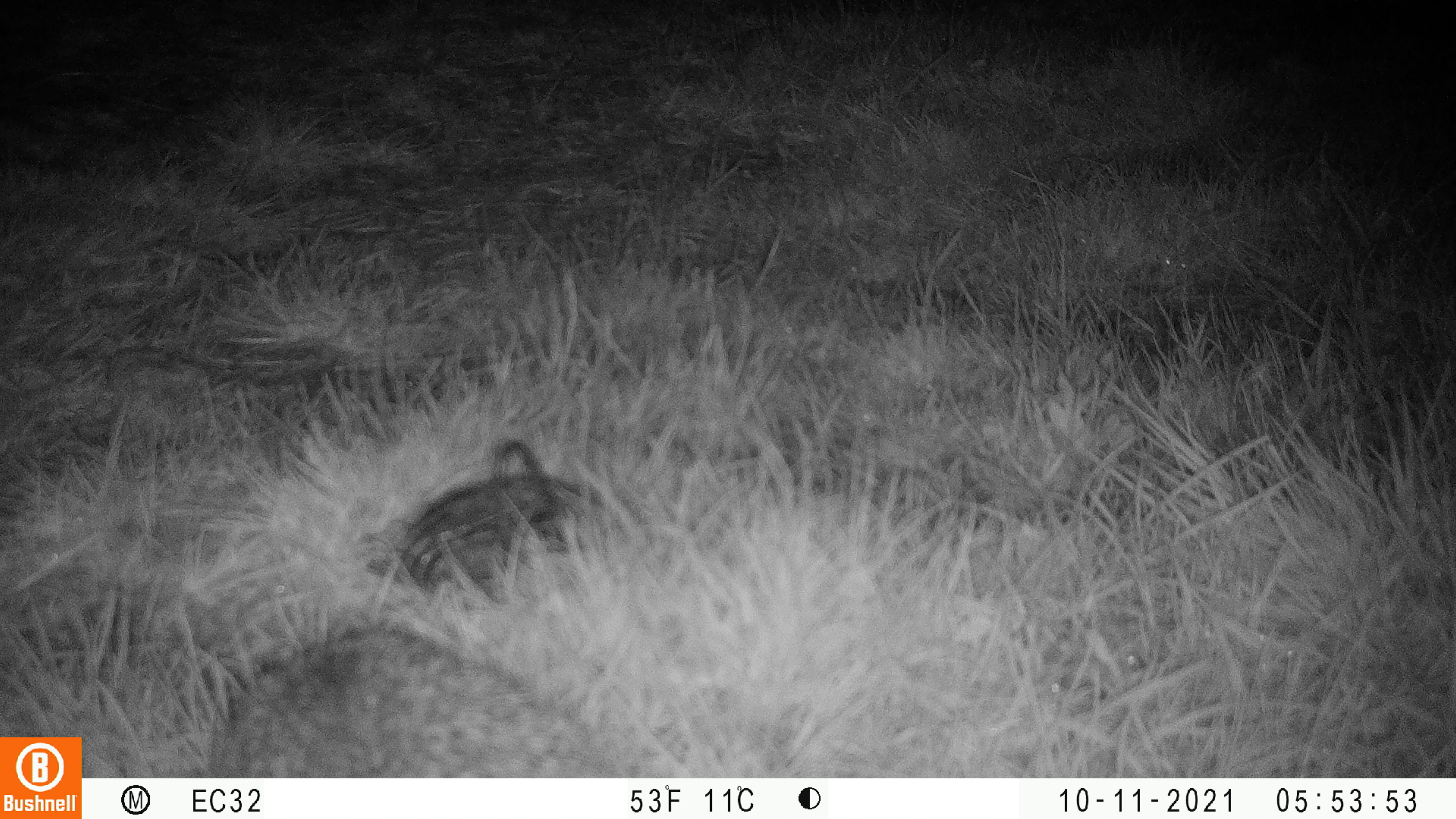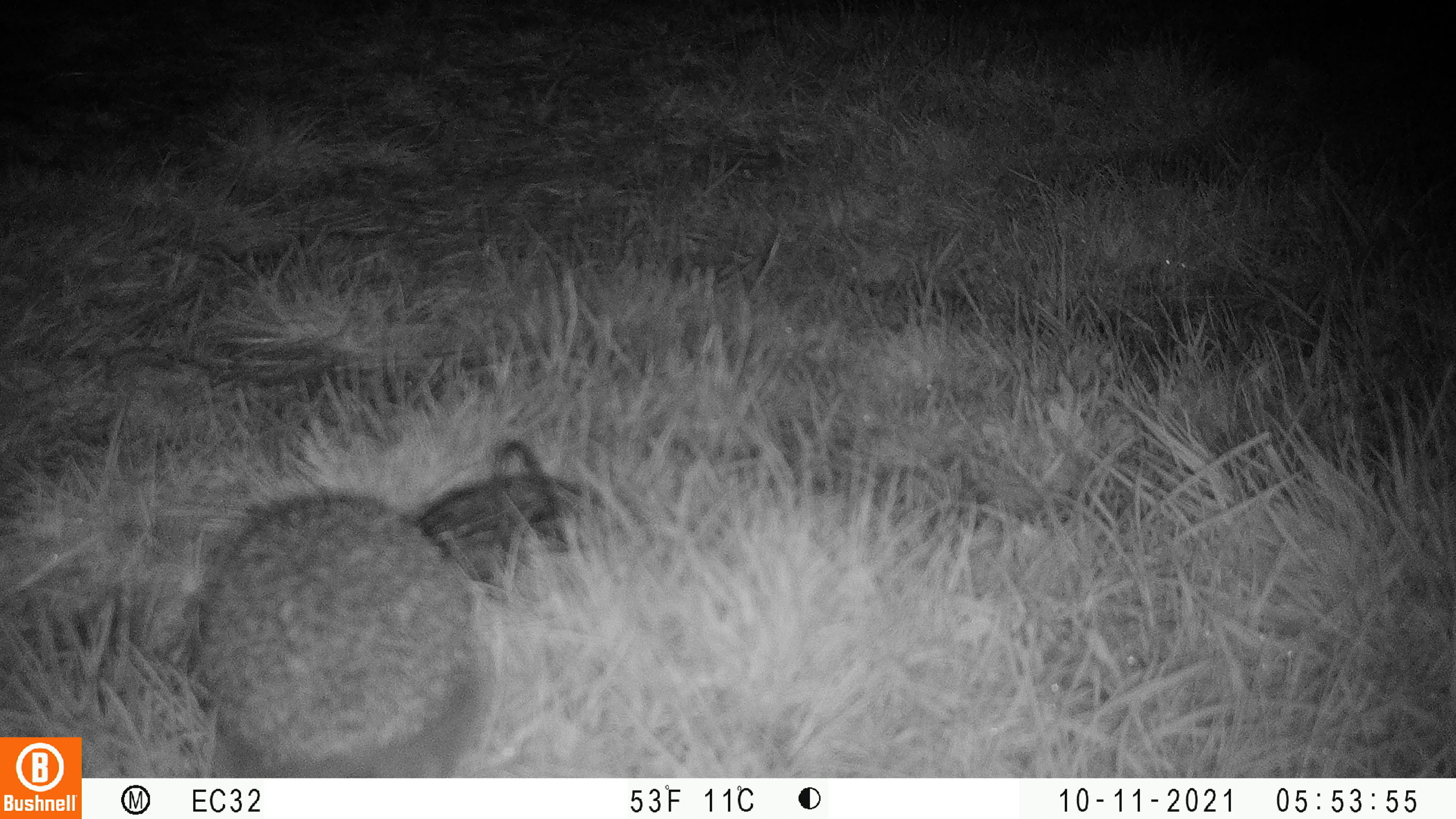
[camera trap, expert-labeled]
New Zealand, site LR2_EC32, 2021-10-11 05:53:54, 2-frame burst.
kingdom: Animalia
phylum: Chordata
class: Mammalia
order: Eulipotyphla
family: Erinaceidae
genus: Erinaceus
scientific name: Erinaceus europaeus europaeus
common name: european hedgehog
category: hedgehog